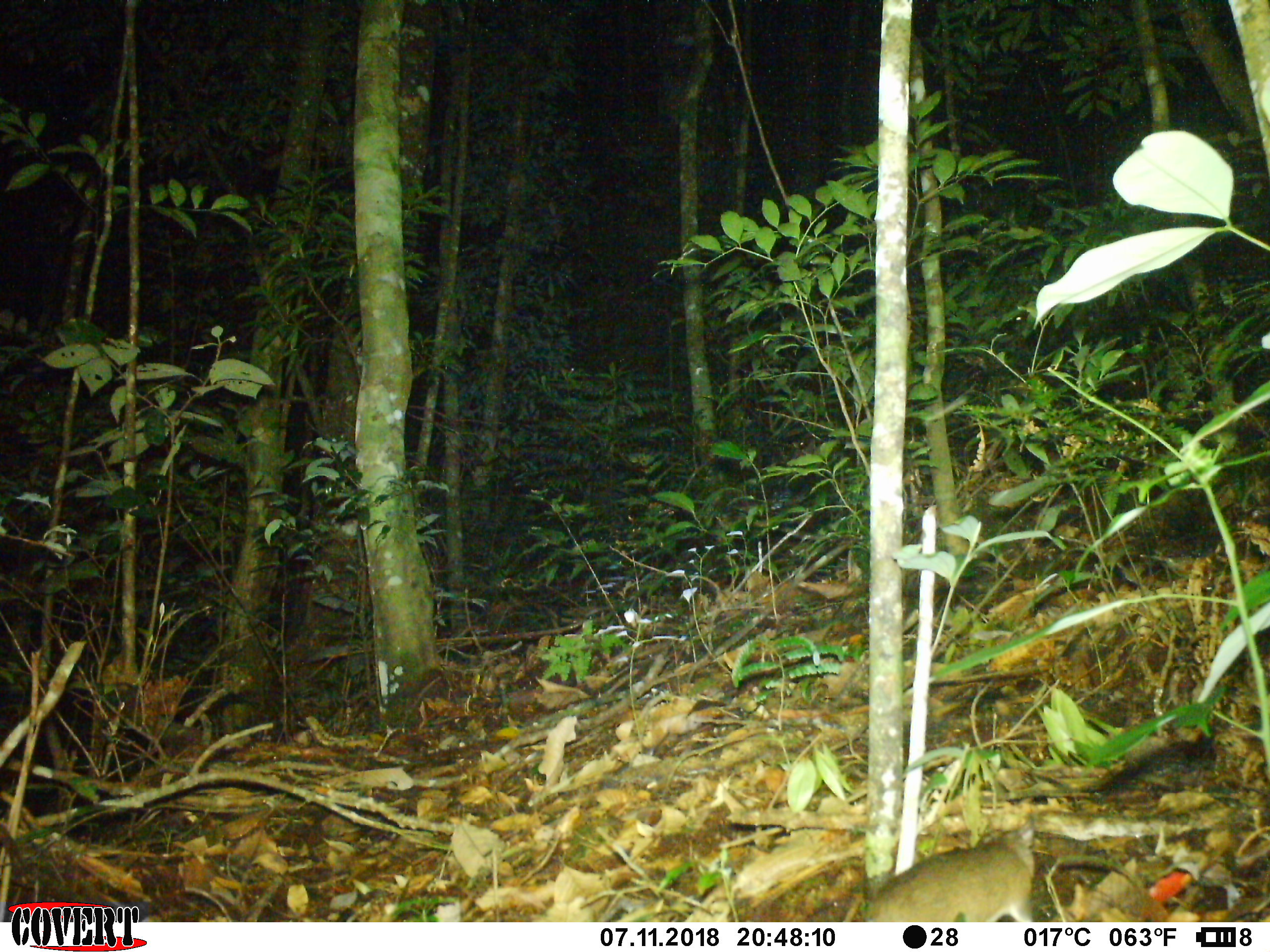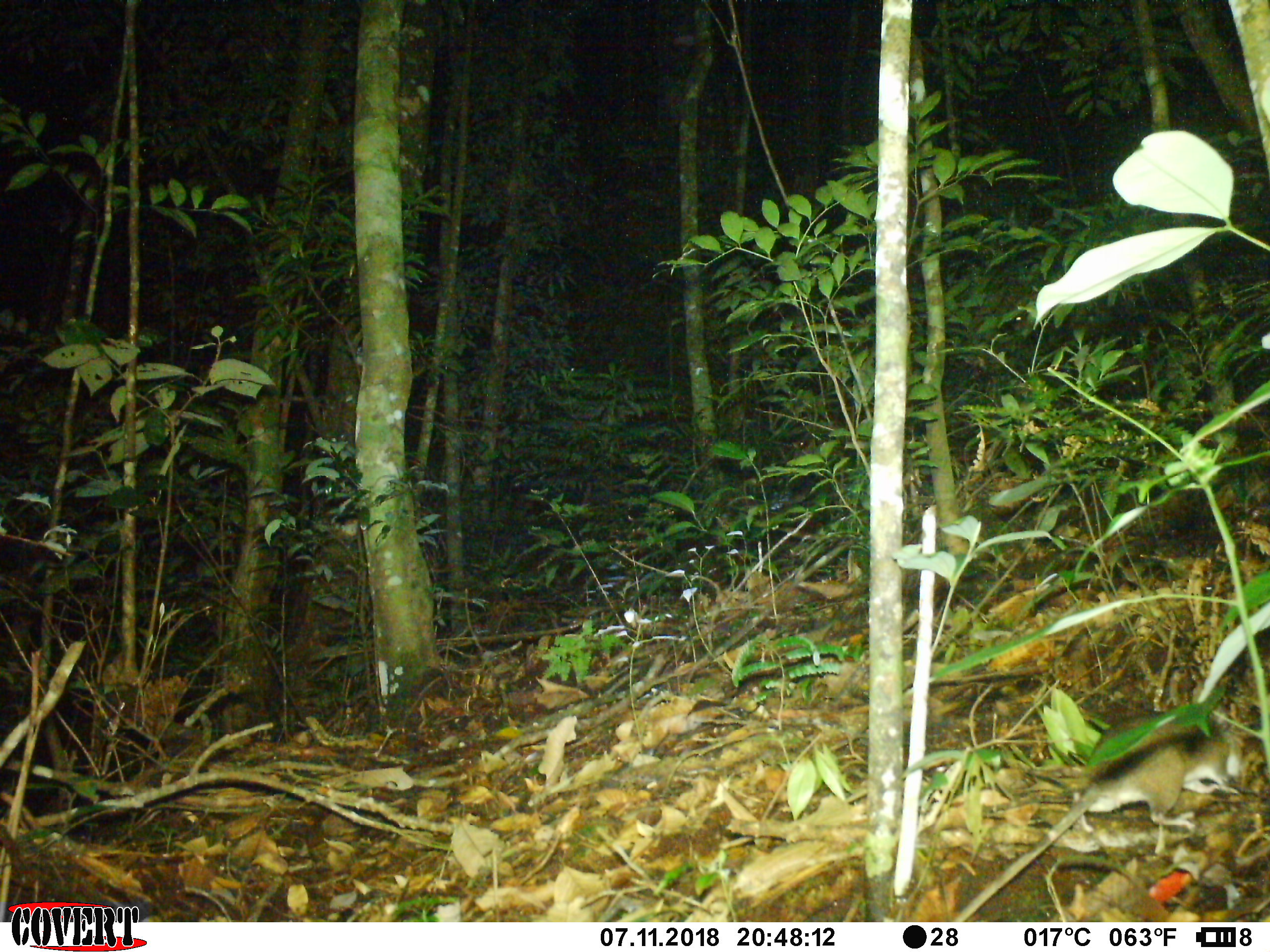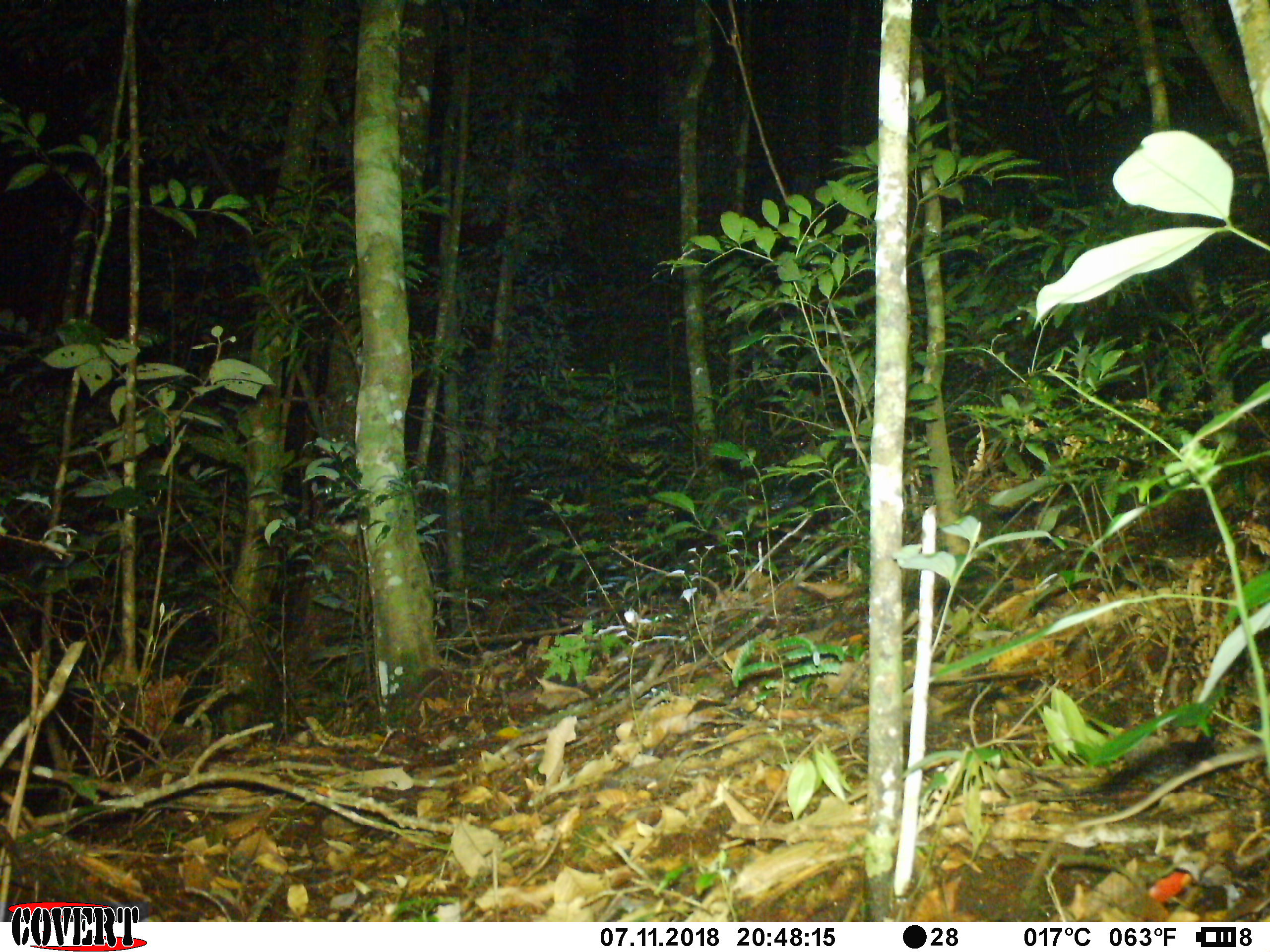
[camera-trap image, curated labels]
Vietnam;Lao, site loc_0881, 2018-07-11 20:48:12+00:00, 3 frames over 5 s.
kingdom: Animalia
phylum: Chordata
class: Mammalia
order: Rodentia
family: Muridae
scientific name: Muridae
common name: old-world mice and rats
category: unidentified murid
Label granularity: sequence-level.